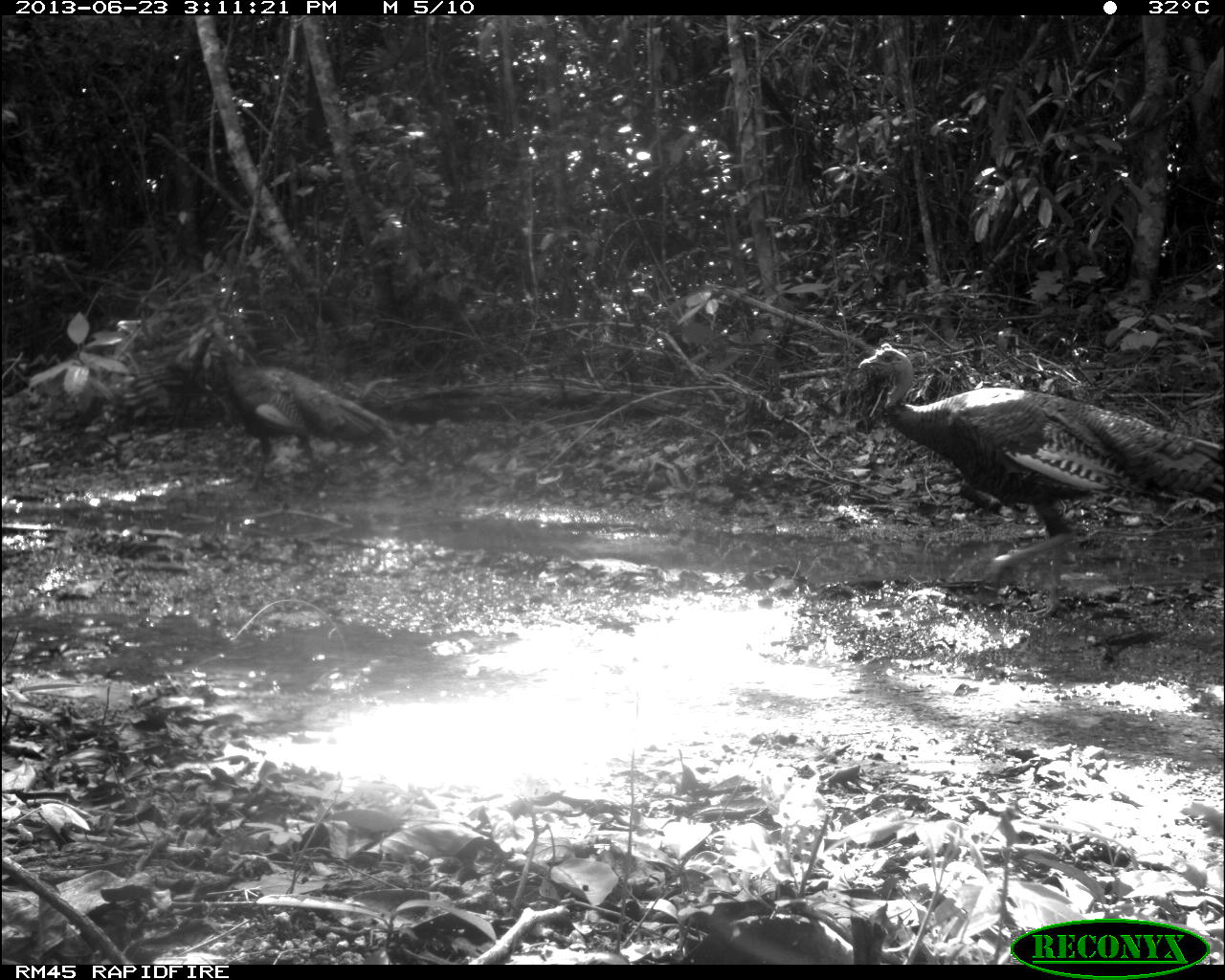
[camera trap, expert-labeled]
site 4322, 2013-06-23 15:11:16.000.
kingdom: Animalia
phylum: Chordata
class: Aves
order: Galliformes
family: Phasianidae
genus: Meleagris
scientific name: Meleagris ocellata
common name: ocellated turkey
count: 2